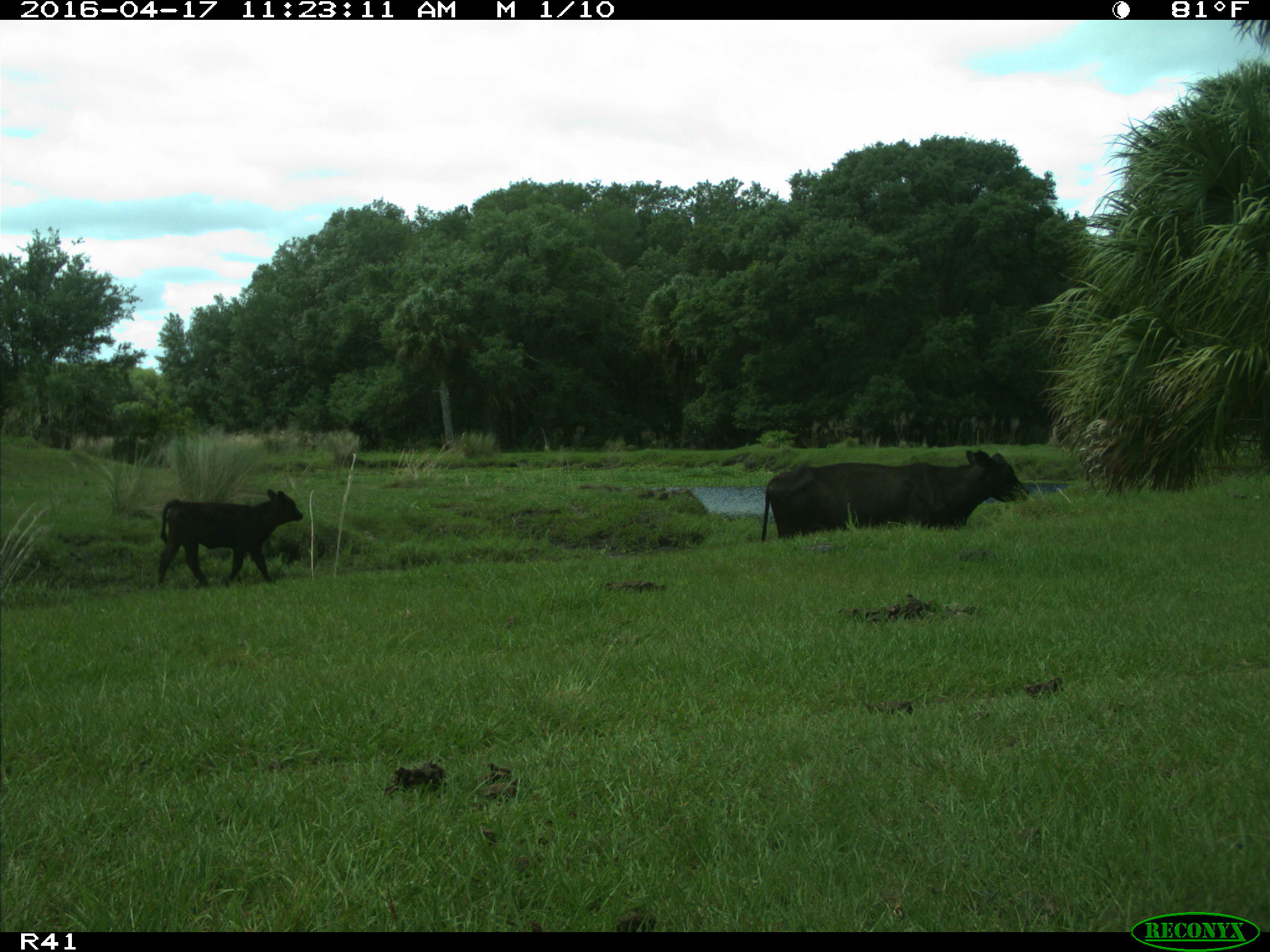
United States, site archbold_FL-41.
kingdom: Animalia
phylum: Chordata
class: Mammalia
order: Artiodactyla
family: Bovidae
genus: Bos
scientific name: Bos taurus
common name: domestic cow